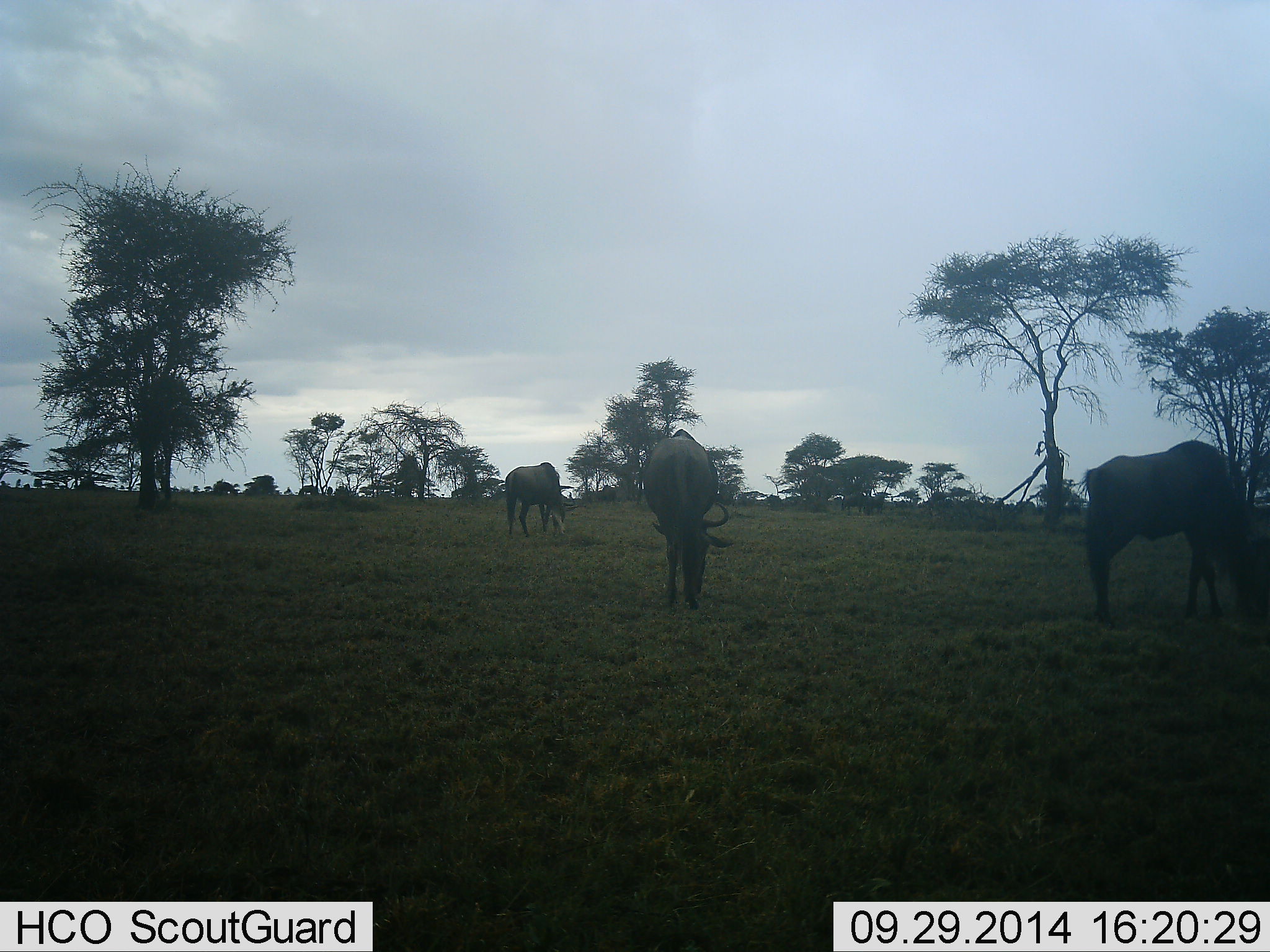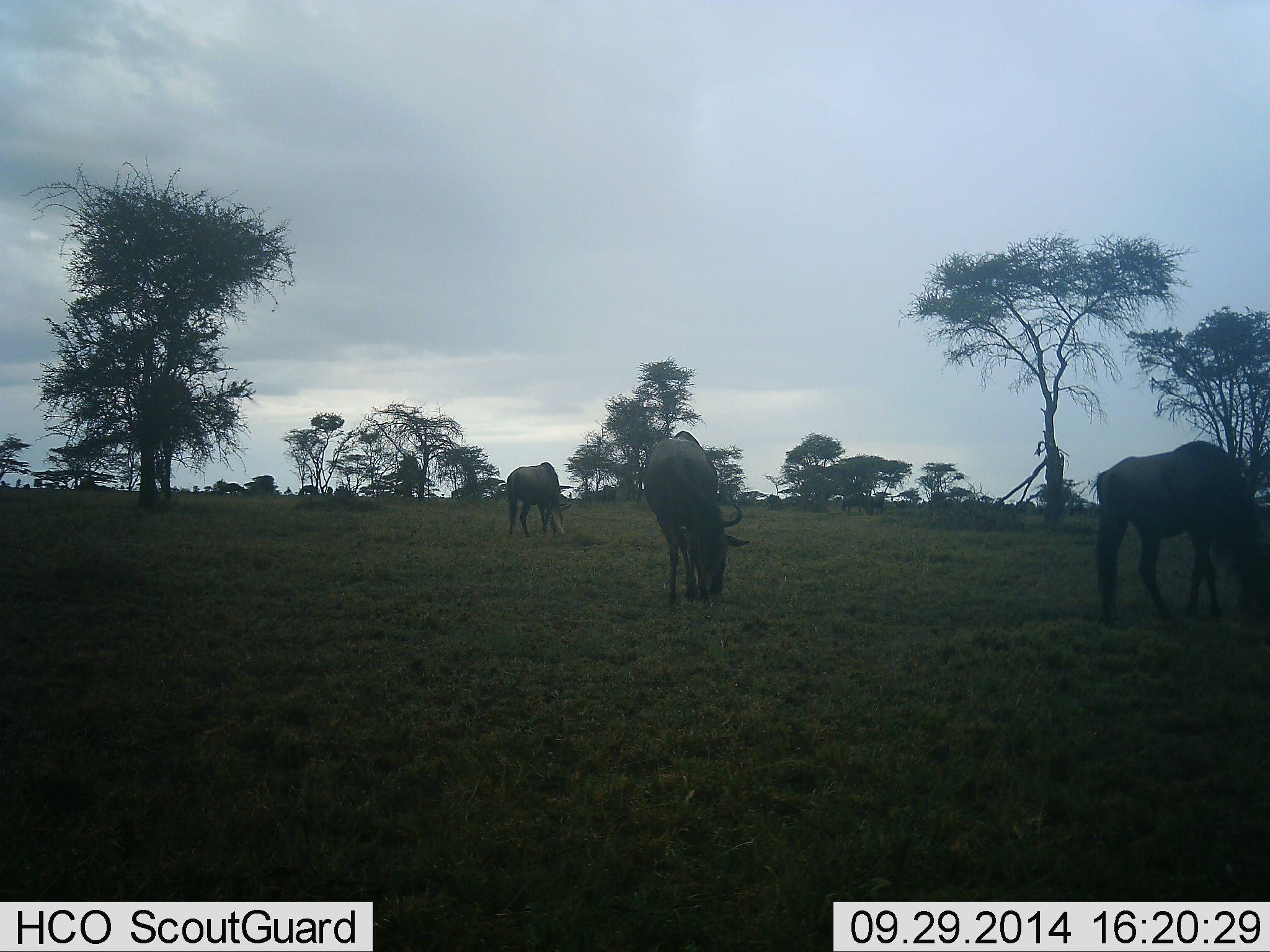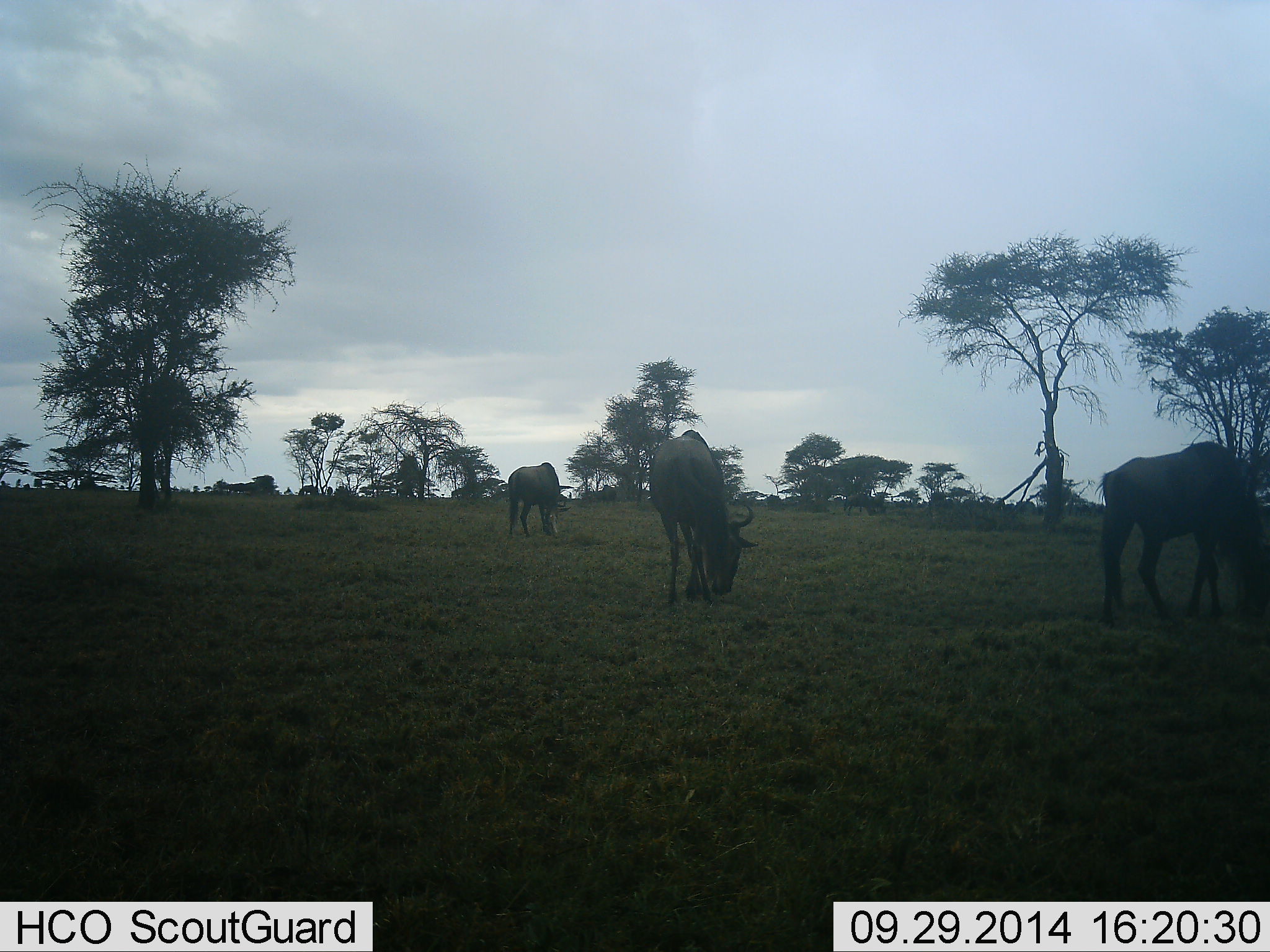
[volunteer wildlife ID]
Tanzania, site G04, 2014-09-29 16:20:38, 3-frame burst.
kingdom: Animalia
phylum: Chordata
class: Mammalia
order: Artiodactyla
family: Bovidae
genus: Connochaetes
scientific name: Connochaetes taurinus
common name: blue wildebeest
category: wildebeest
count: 3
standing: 10%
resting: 0%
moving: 0%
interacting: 0%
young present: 0%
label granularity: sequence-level